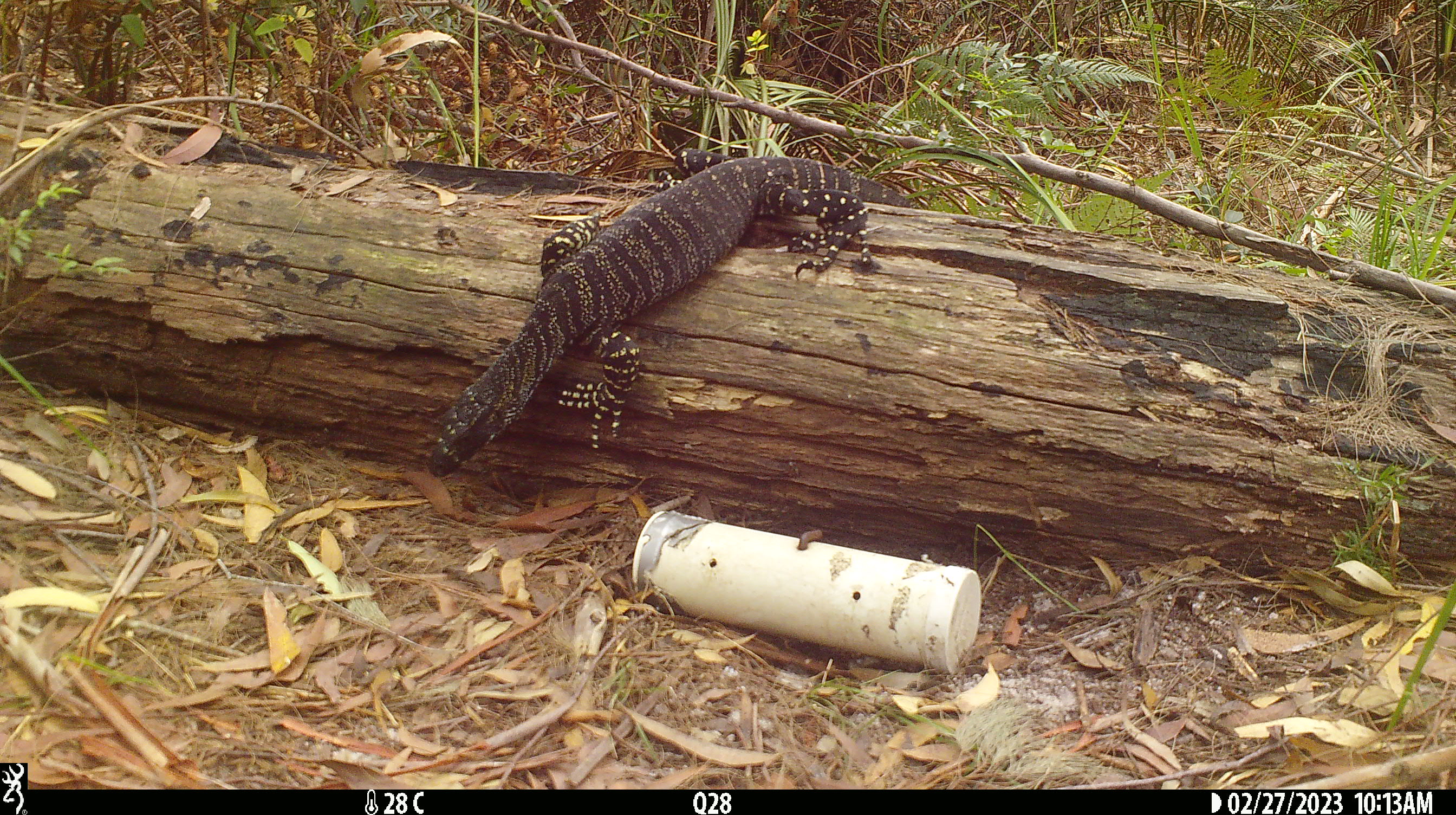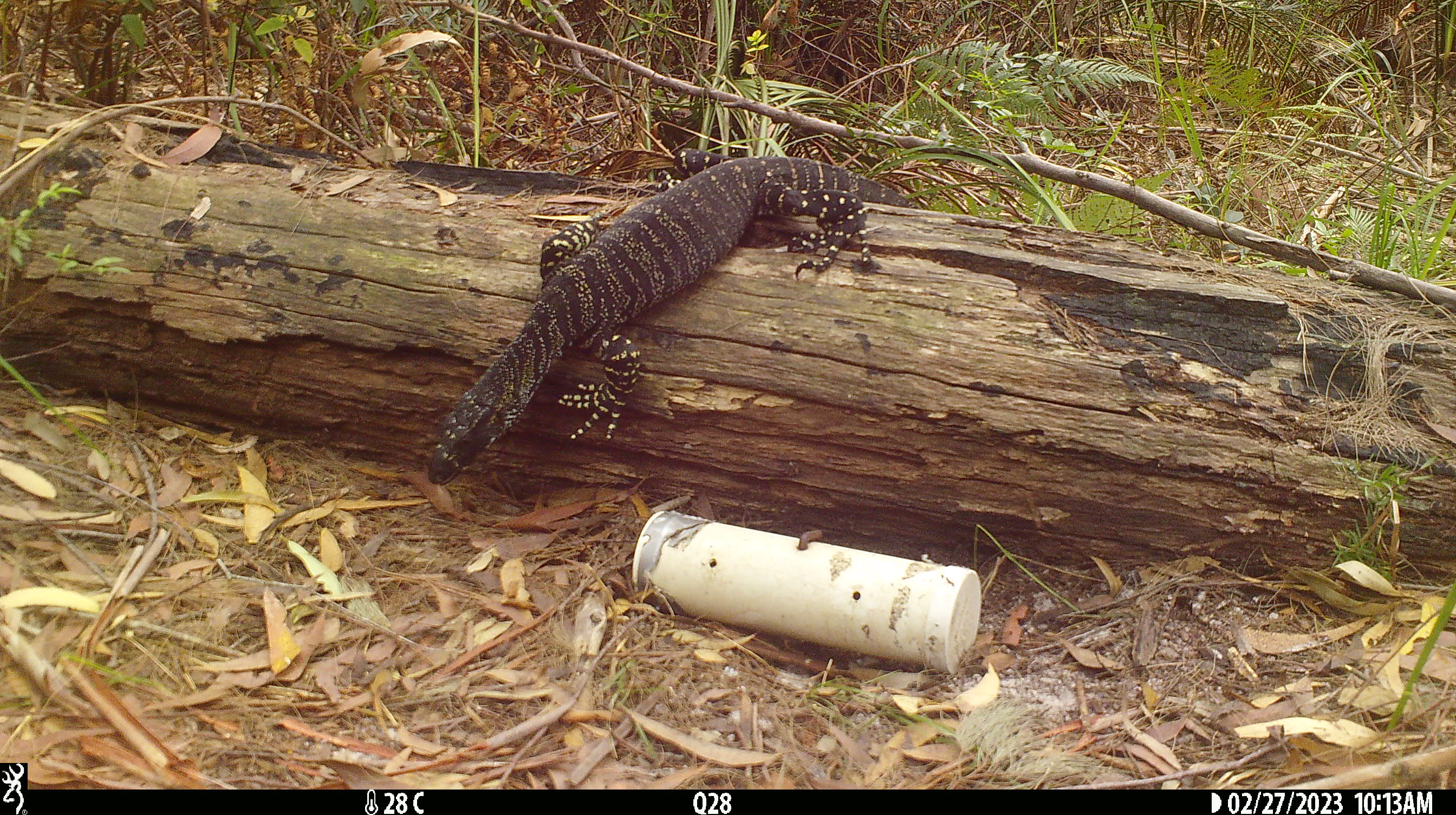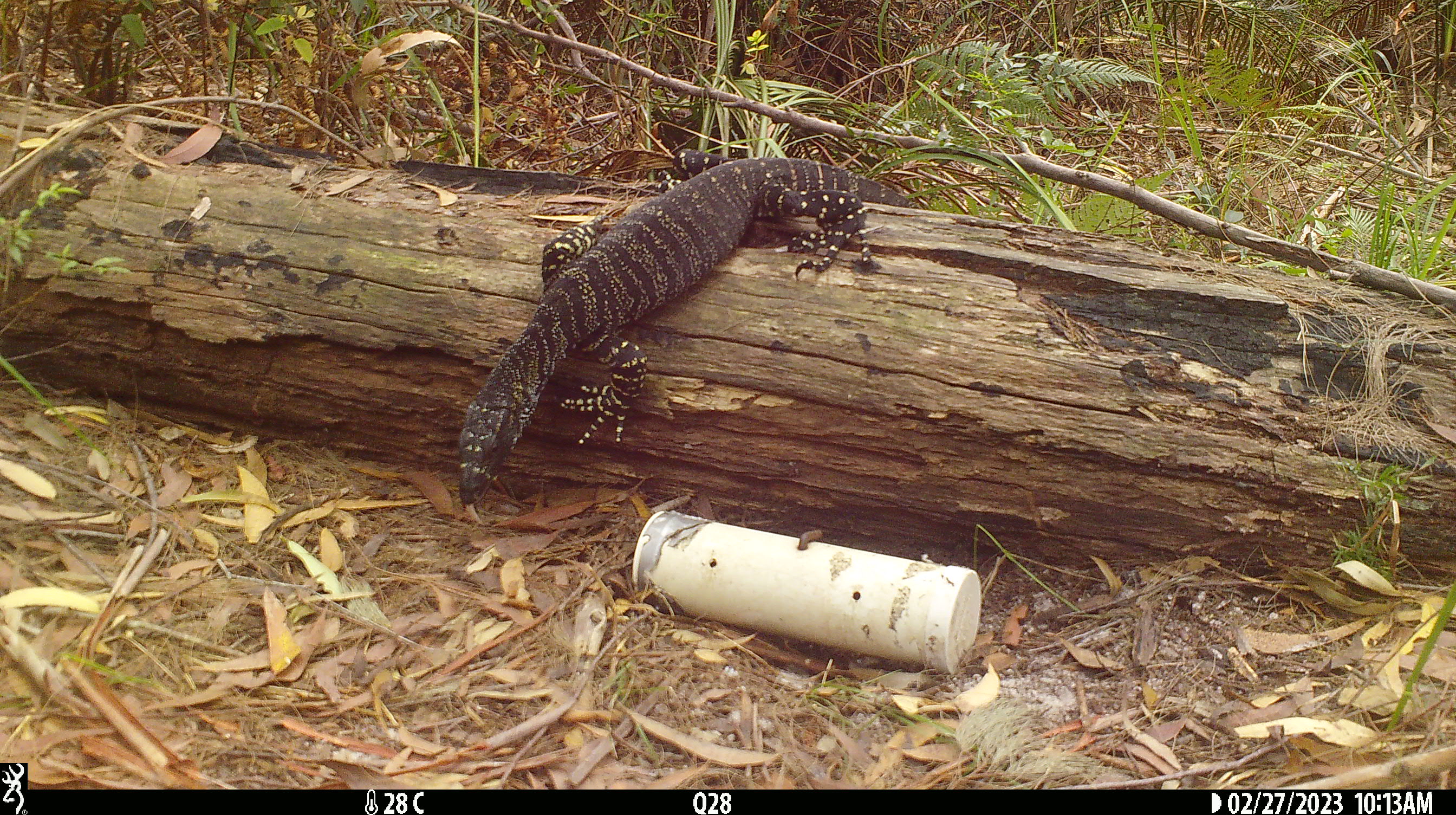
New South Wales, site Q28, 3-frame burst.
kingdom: Animalia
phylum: Chordata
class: Reptilia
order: Squamata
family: Varanidae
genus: Varanus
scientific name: Varanus varius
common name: lace monitor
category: goanna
Goanna (lace monitor) (Varanus varius).